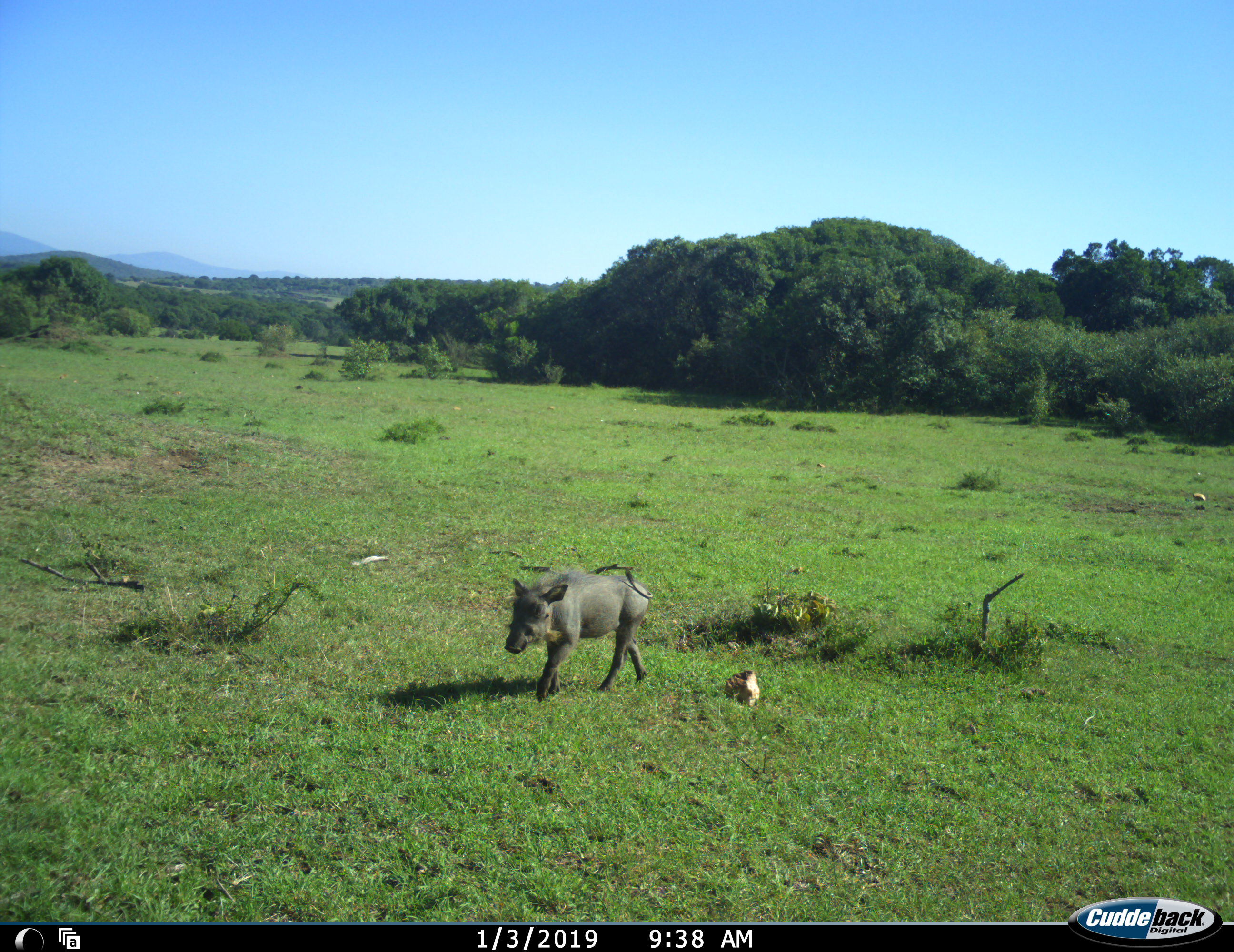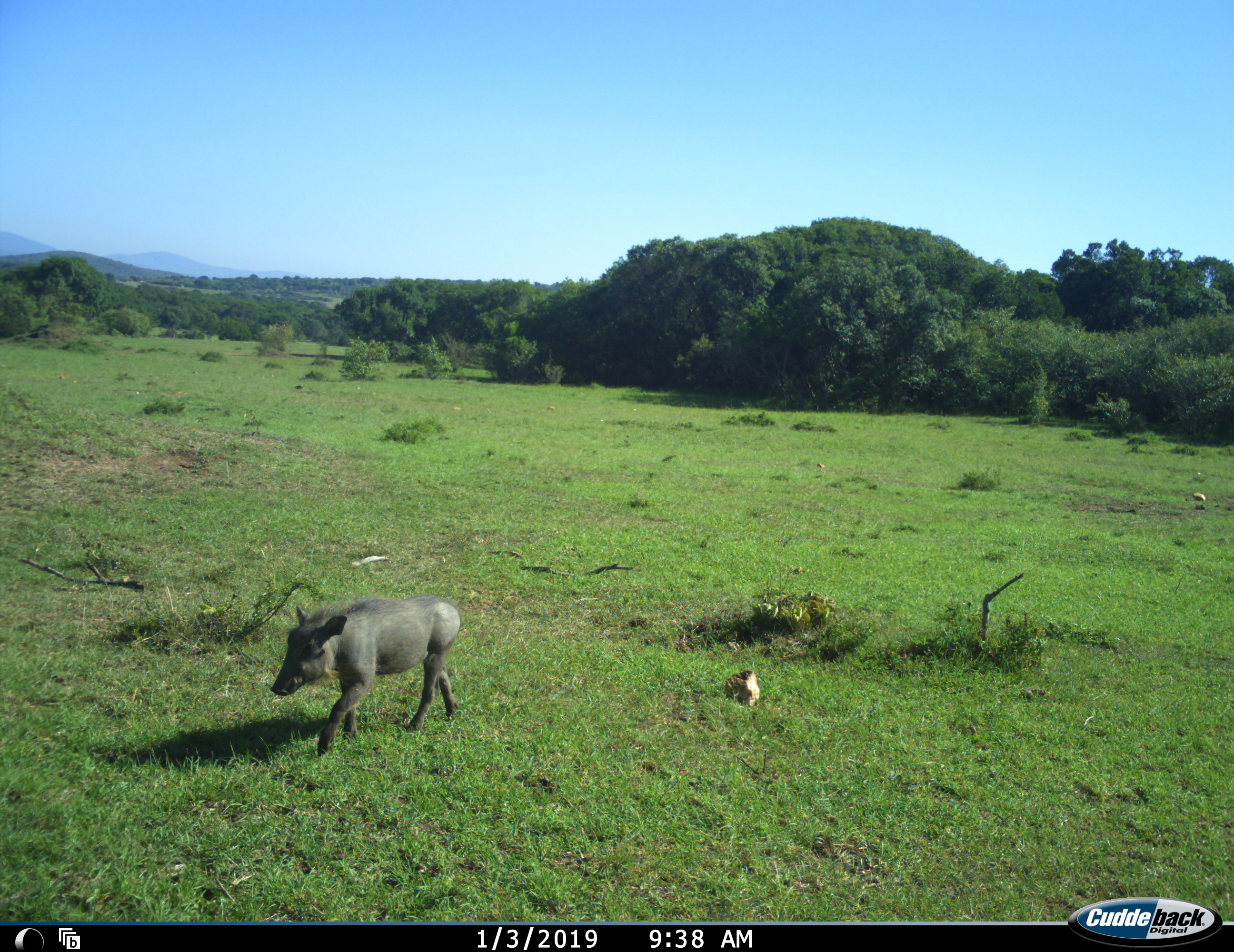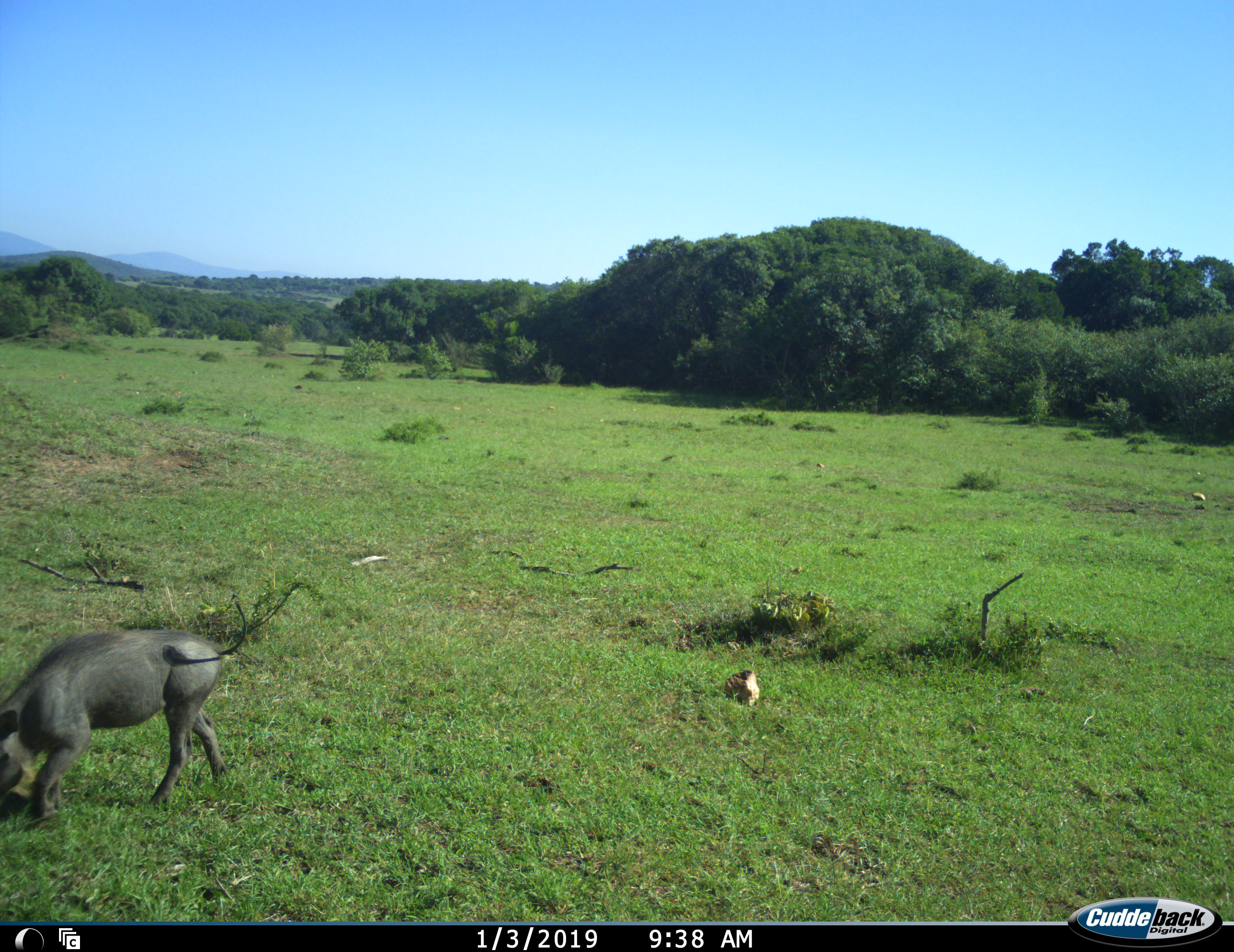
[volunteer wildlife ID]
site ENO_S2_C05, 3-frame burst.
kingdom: Animalia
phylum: Chordata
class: Mammalia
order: Artiodactyla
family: Suidae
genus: Phacochoerus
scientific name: Phacochoerus africanus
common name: warthog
Warthog (Phacochoerus africanus), count 1. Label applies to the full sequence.